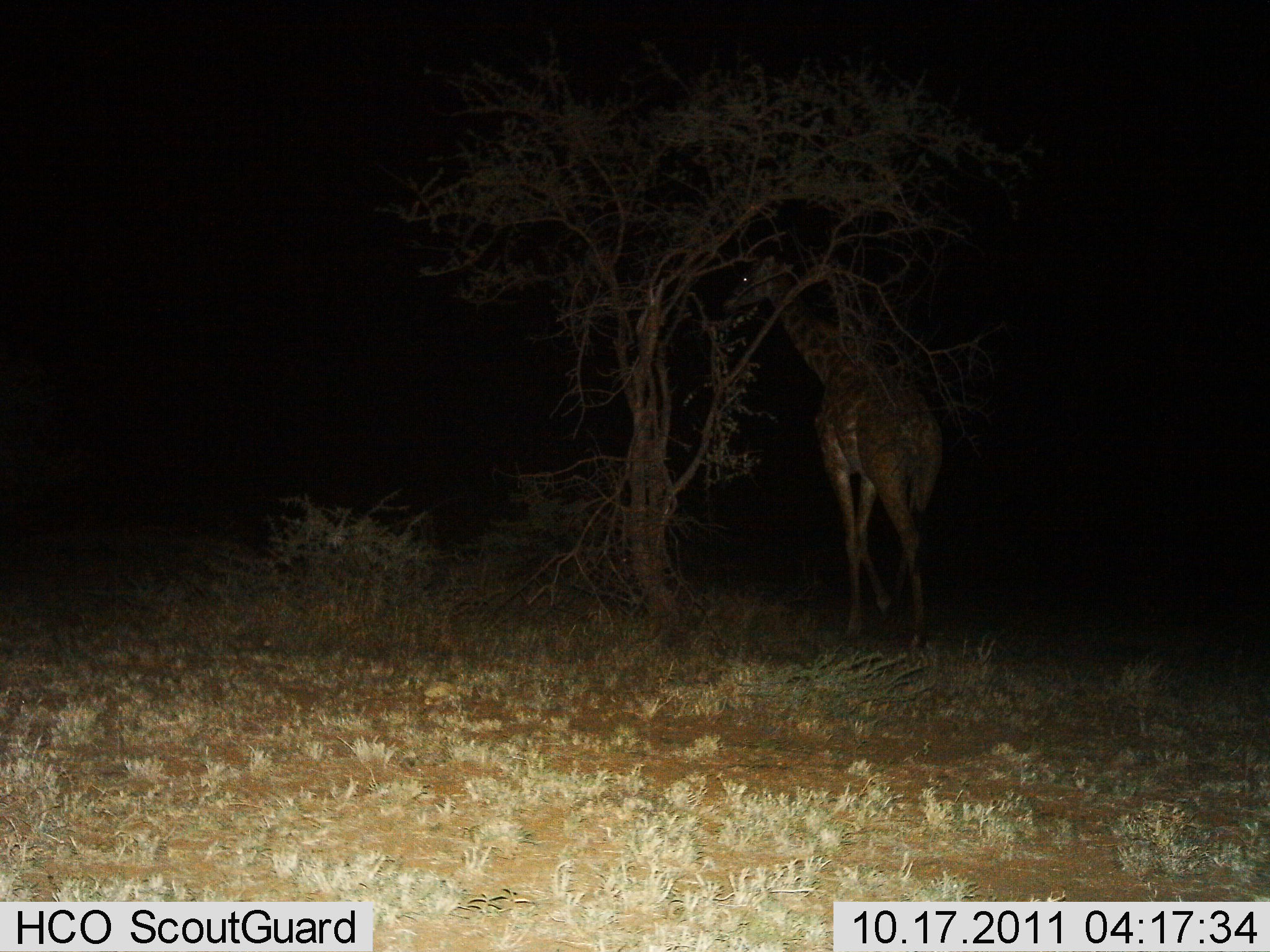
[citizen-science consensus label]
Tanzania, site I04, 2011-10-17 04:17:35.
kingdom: Animalia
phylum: Chordata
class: Mammalia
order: Artiodactyla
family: Giraffidae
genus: Giraffa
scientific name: Giraffa camelopardalis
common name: giraffe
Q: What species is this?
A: Giraffe (Giraffa camelopardalis).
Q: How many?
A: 1.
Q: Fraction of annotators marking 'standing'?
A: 40%.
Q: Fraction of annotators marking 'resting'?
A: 0%.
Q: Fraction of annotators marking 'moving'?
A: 33%.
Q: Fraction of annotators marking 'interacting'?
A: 0%.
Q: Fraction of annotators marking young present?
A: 0%.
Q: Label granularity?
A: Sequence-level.